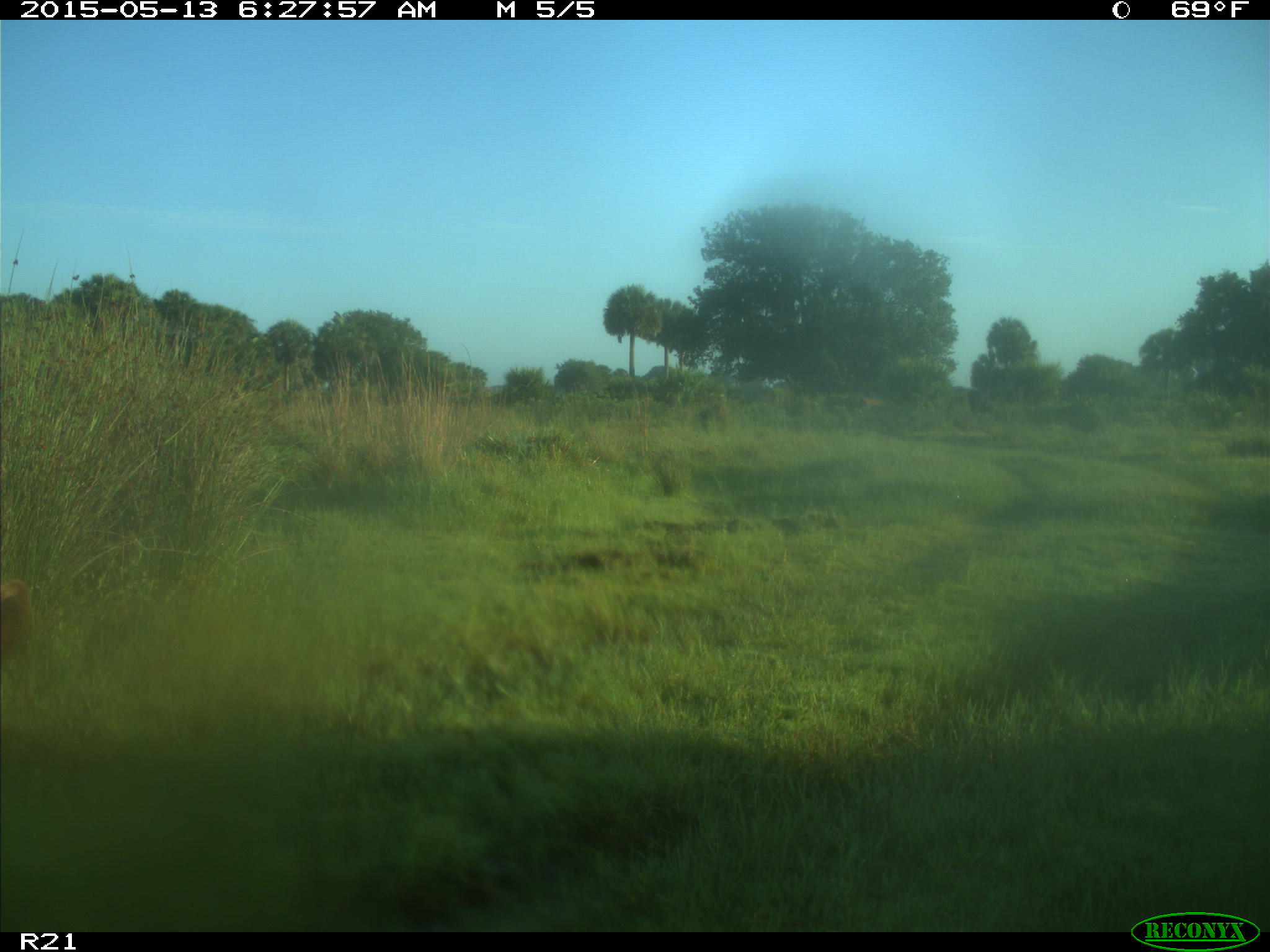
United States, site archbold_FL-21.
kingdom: Animalia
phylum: Chordata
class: Mammalia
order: Artiodactyla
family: Bovidae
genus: Bos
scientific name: Bos taurus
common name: domestic cow